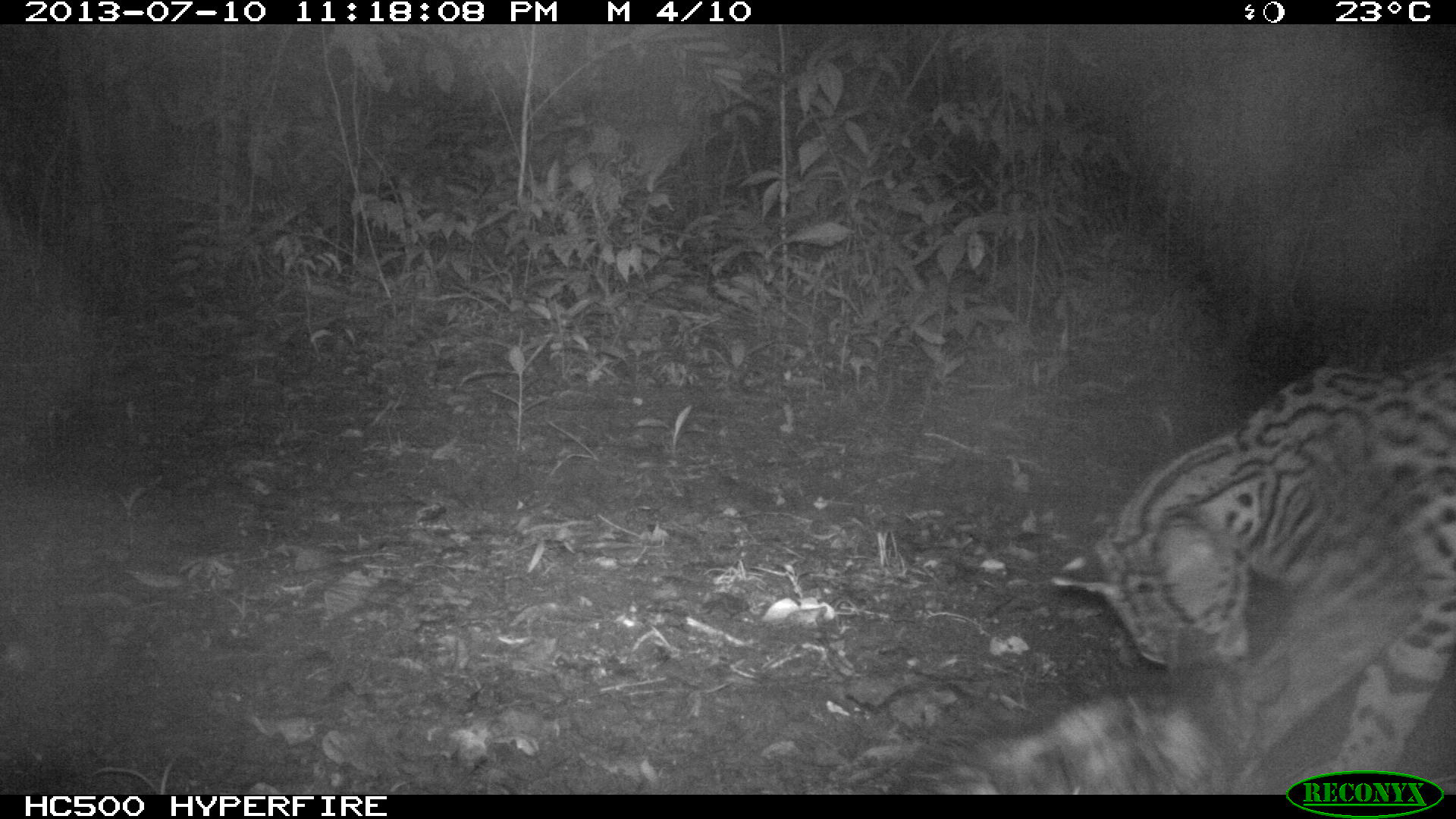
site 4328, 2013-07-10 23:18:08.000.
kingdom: Animalia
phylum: Chordata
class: Mammalia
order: Carnivora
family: Felidae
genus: Leopardus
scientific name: Leopardus pardalis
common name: ocelot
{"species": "Leopardus pardalis (ocelot)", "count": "1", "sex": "male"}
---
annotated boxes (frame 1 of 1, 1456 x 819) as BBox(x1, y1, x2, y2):
leopardus pardalis: BBox(1050, 353, 1456, 781)